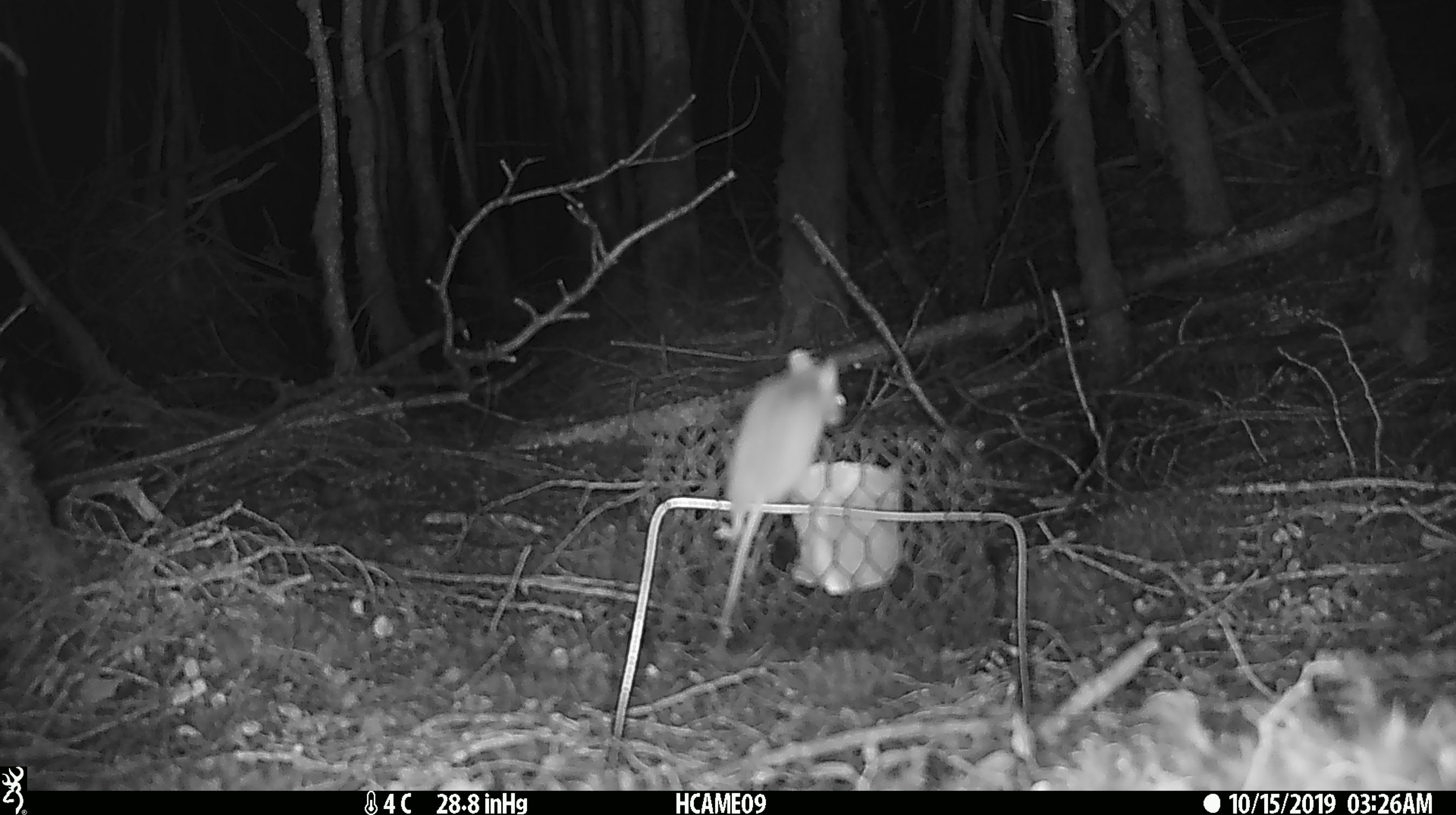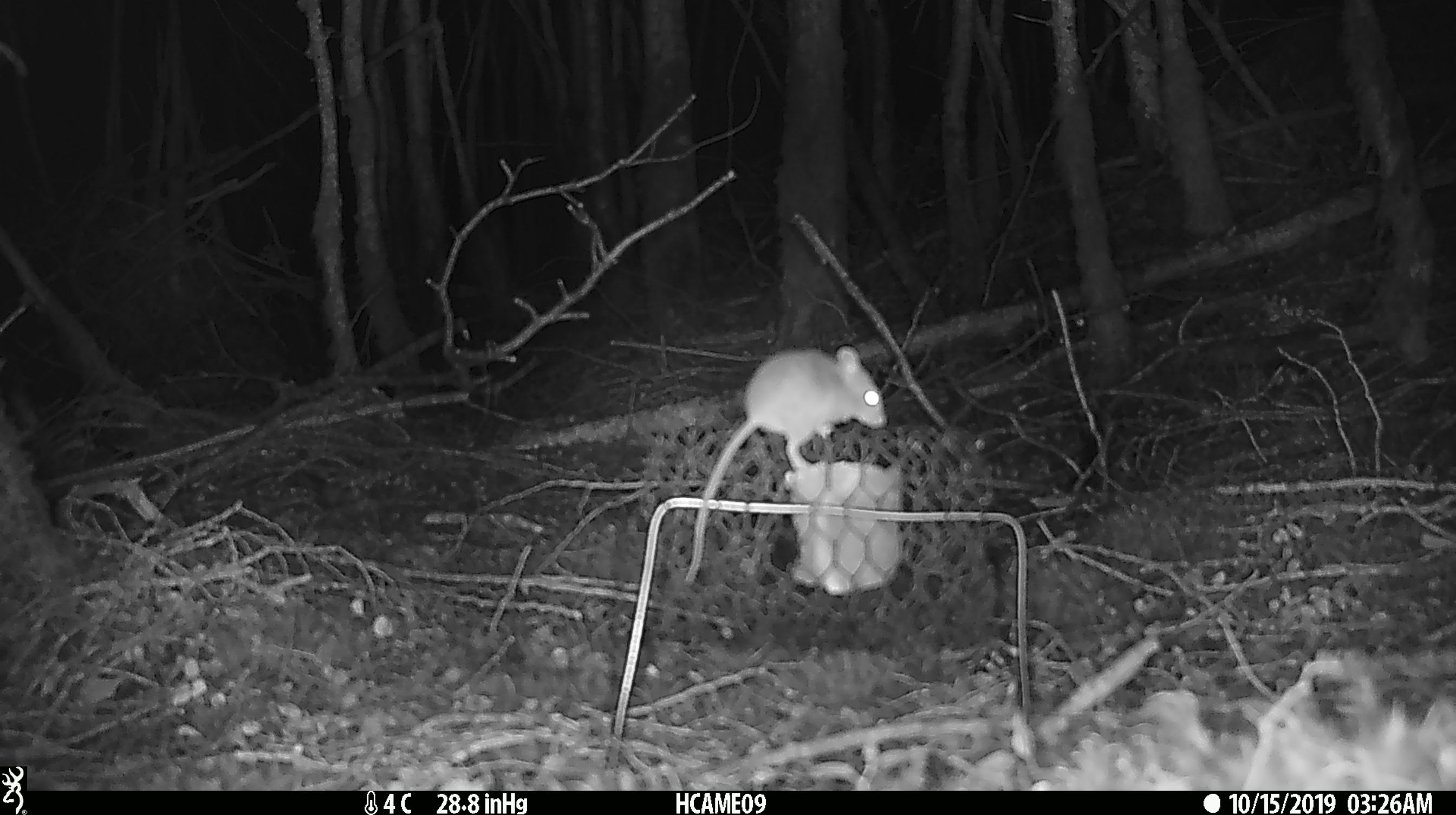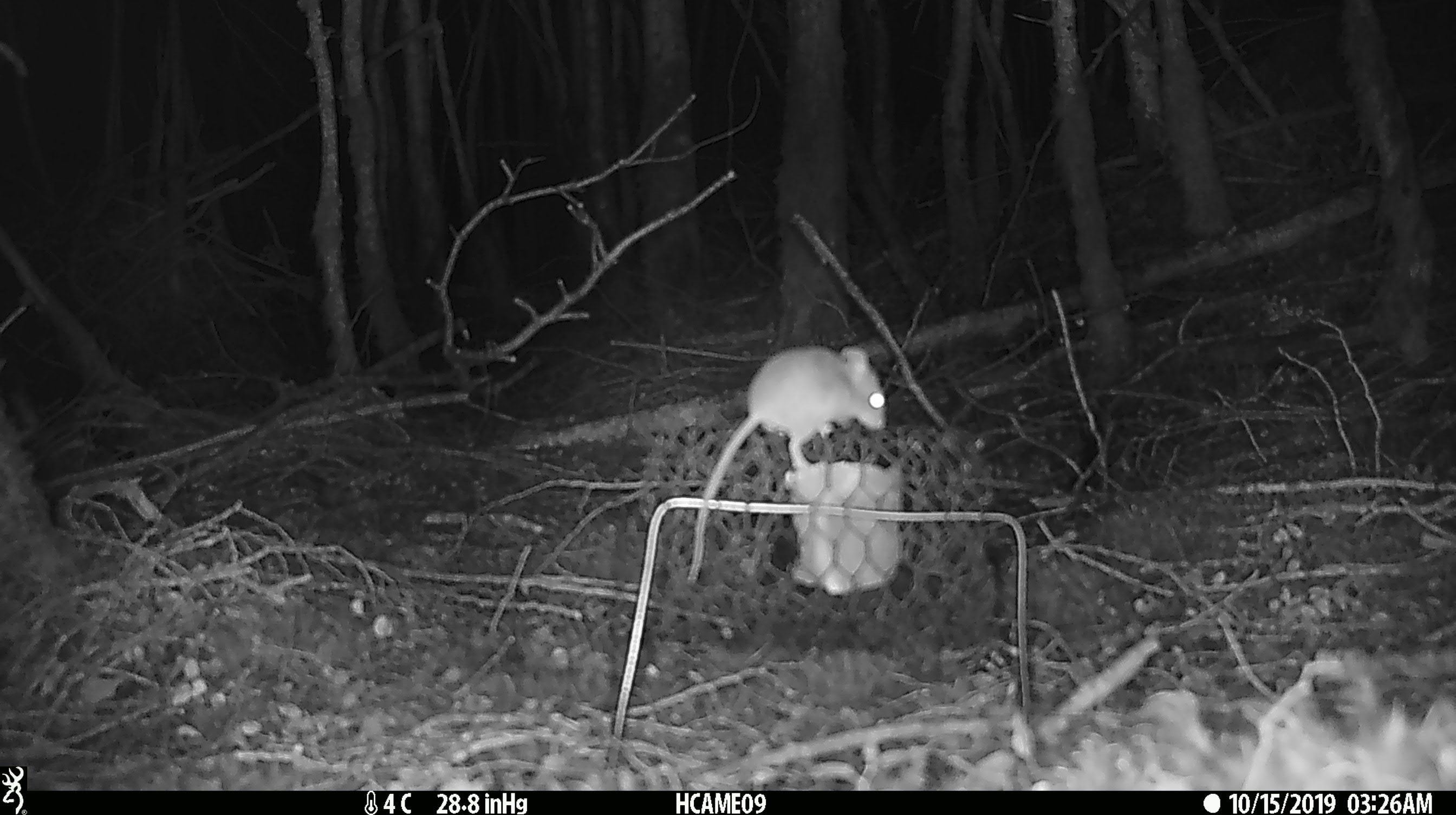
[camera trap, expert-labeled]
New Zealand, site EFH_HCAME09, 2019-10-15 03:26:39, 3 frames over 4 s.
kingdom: Animalia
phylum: Chordata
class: Mammalia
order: Rodentia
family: Muridae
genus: Mus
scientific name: Mus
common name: mouse